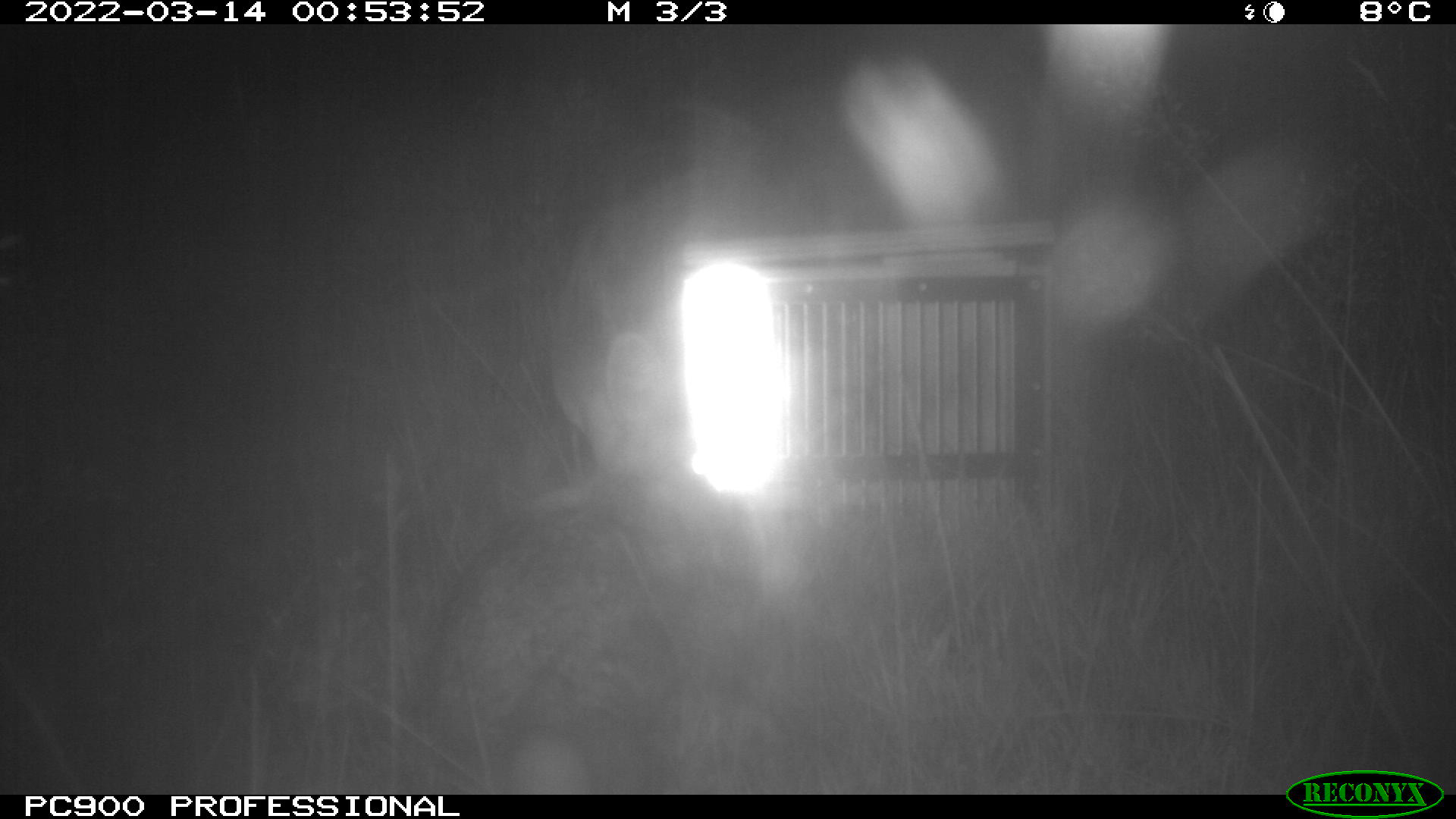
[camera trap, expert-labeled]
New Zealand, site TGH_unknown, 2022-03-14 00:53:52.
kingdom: Animalia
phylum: Chordata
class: Mammalia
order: Lagomorpha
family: Leporidae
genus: Oryctolagus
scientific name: Oryctolagus cuniculus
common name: european rabbit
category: rabbit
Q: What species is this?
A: Rabbit (european rabbit) (Oryctolagus cuniculus).